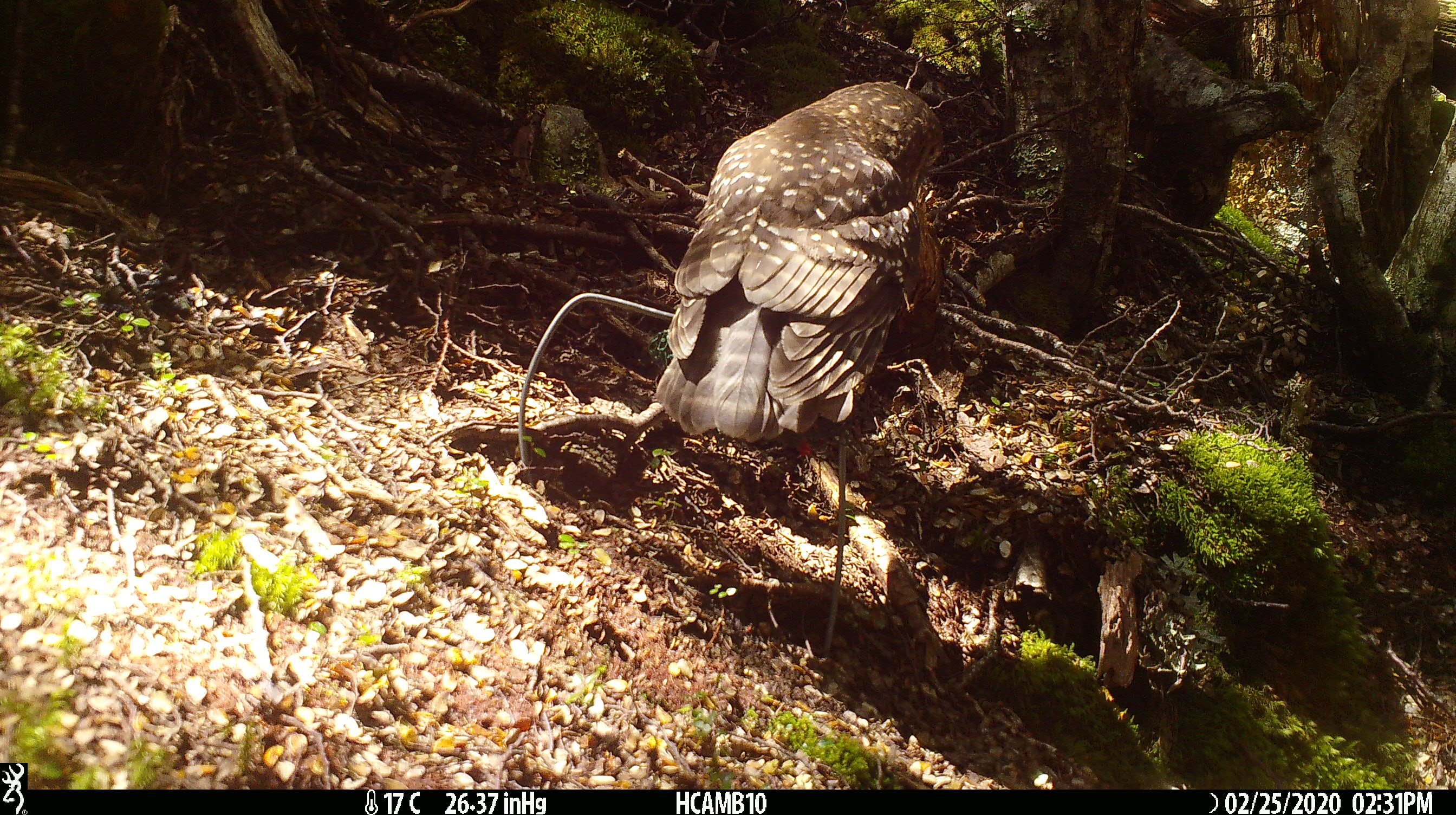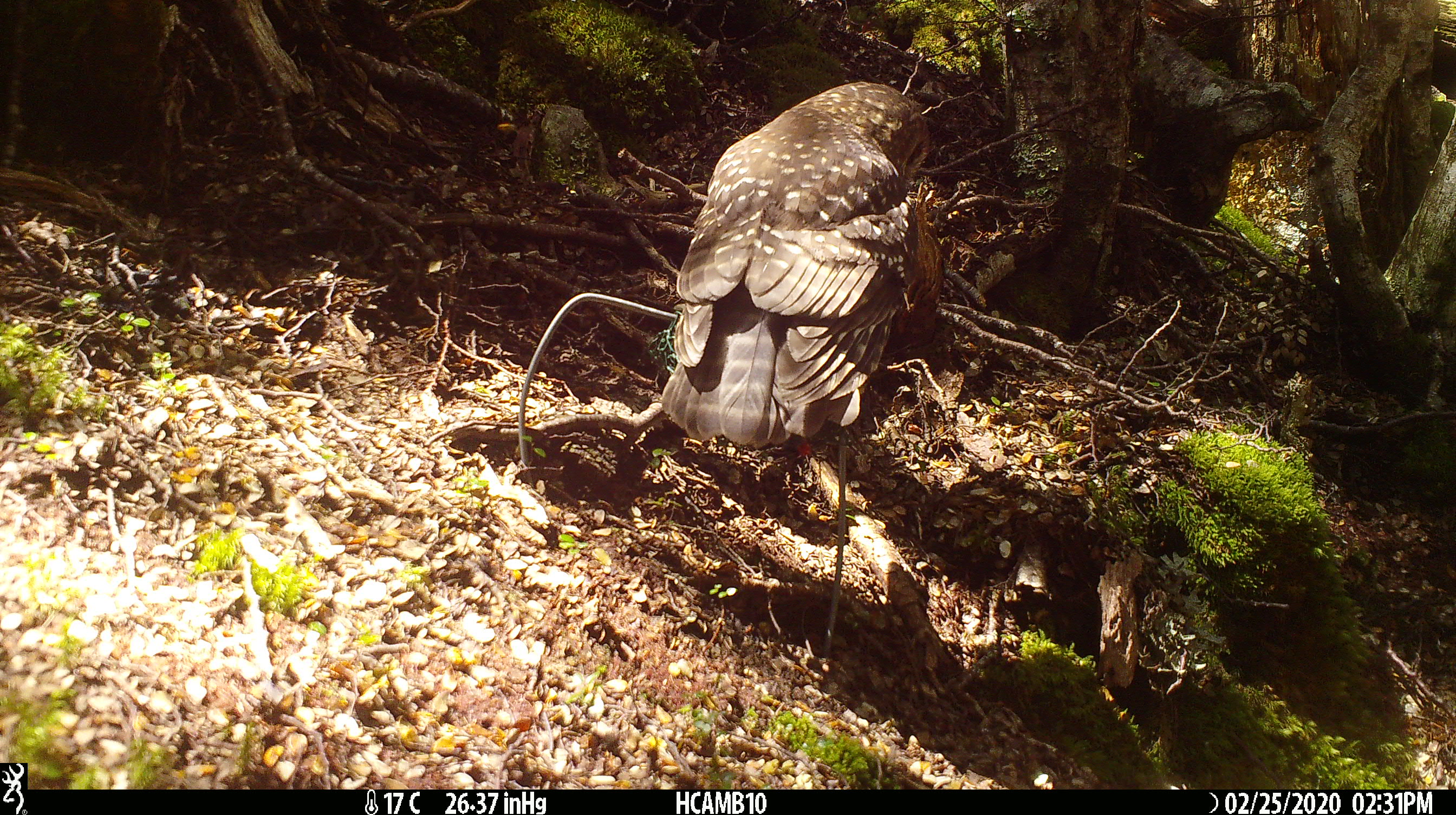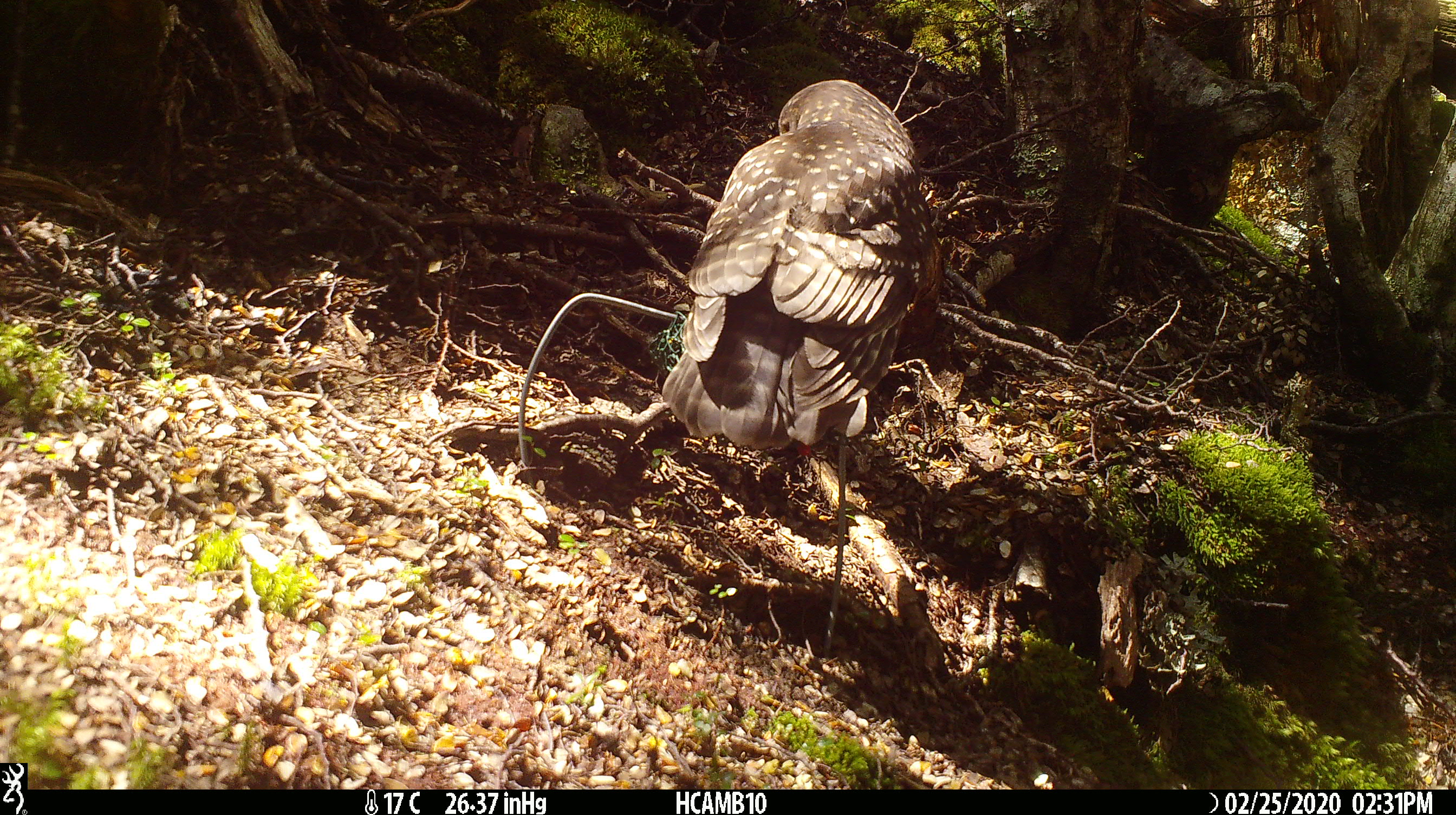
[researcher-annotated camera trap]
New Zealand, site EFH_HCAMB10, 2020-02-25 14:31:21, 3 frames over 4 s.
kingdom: Animalia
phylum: Chordata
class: Aves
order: Strigiformes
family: Strigidae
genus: Ninox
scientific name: Ninox novaeseelandiae novaeseelandiae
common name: morepork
Morepork (Ninox novaeseelandiae novaeseelandiae).